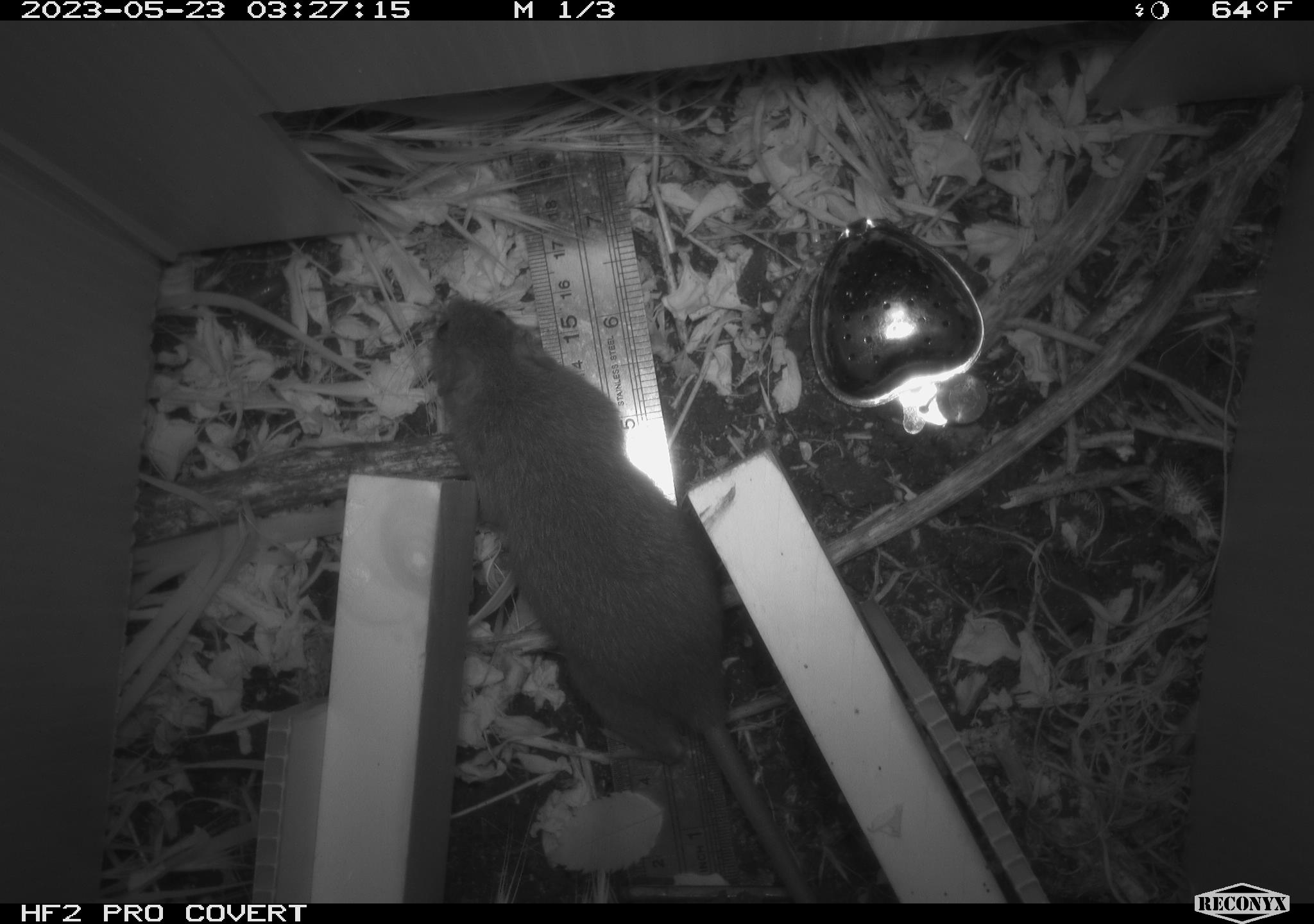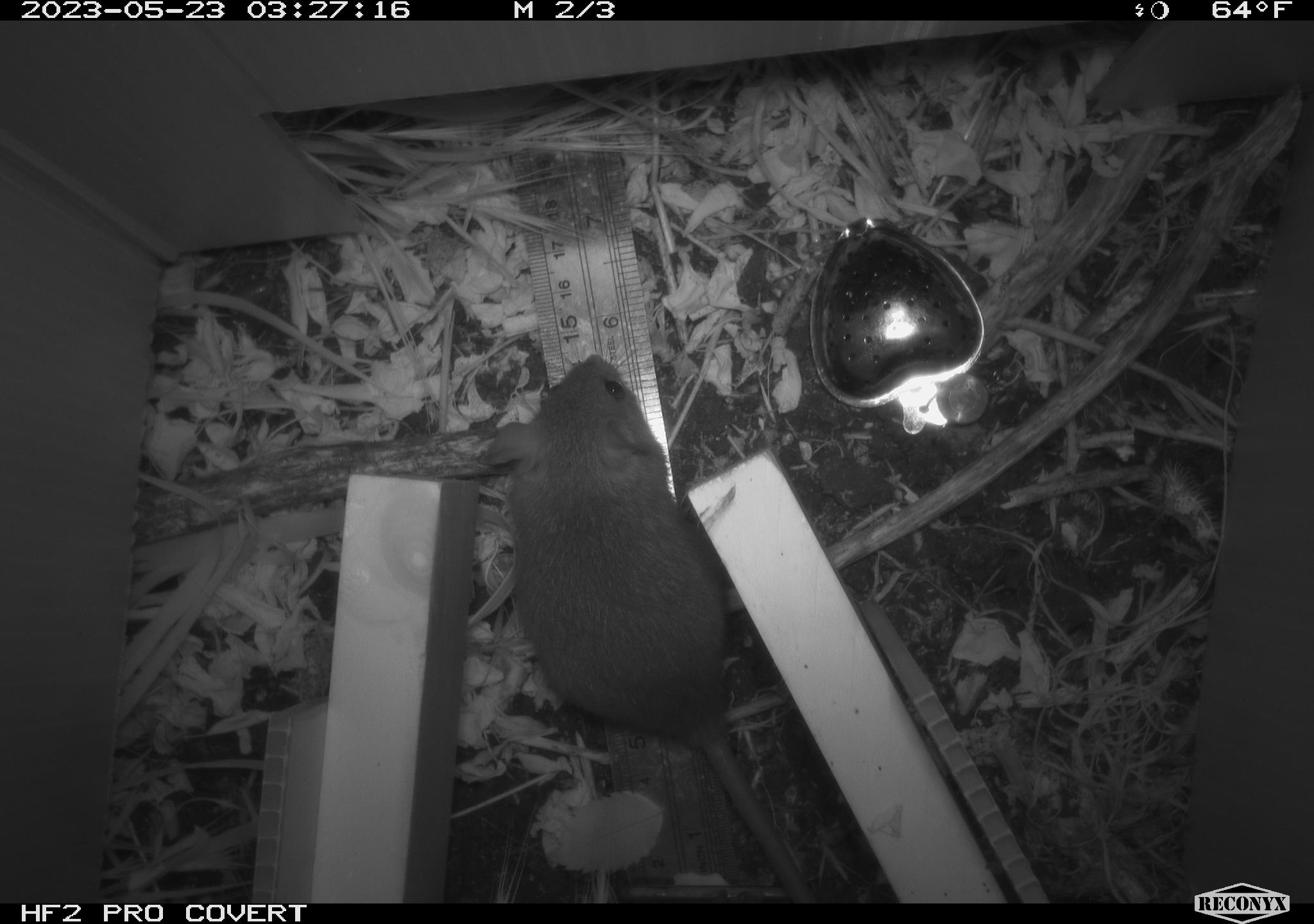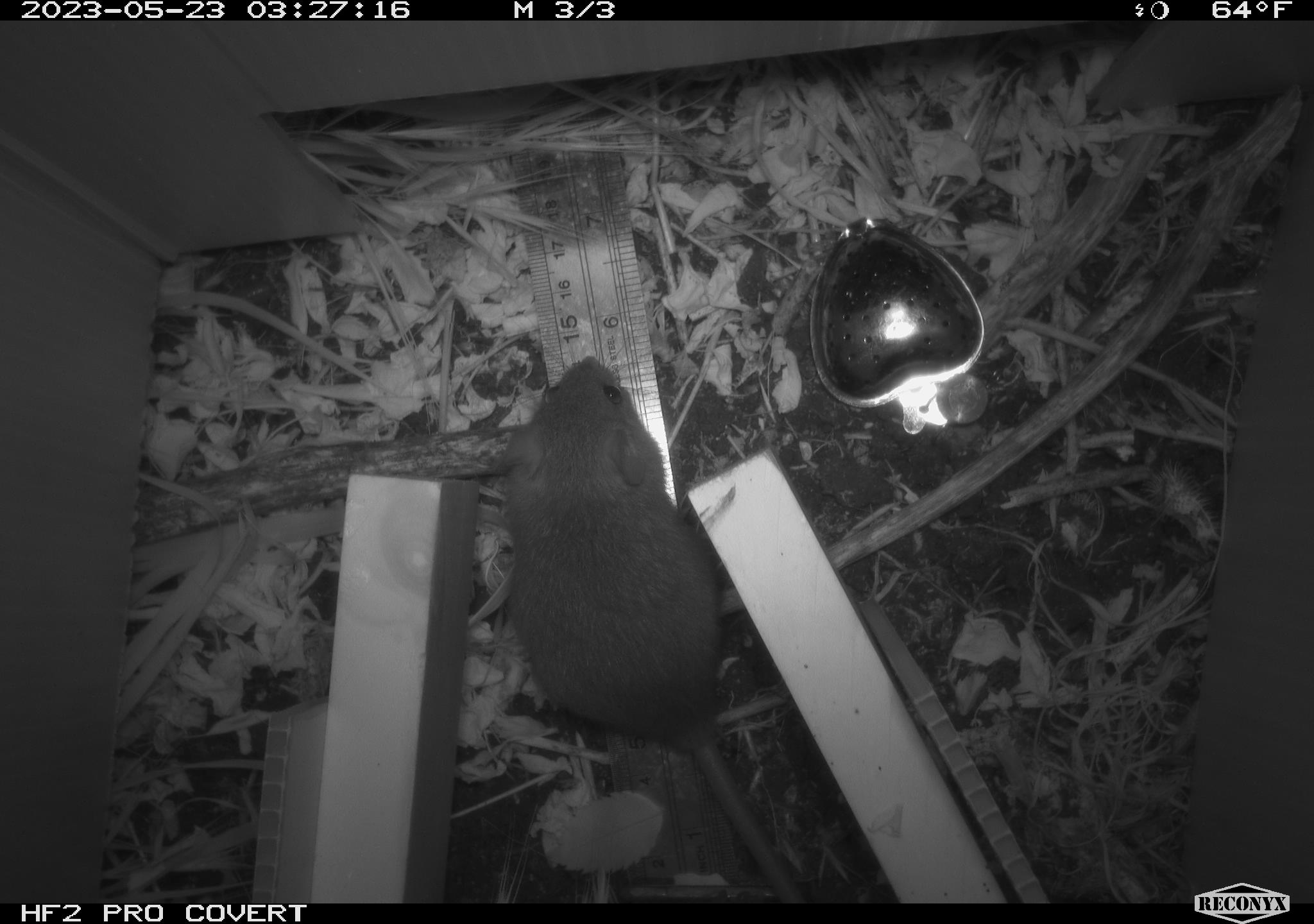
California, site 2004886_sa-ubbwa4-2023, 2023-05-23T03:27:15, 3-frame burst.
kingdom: Animalia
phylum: Chordata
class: Mammalia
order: Rodentia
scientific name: Rodentia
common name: mouse species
Mouse species (Rodentia).